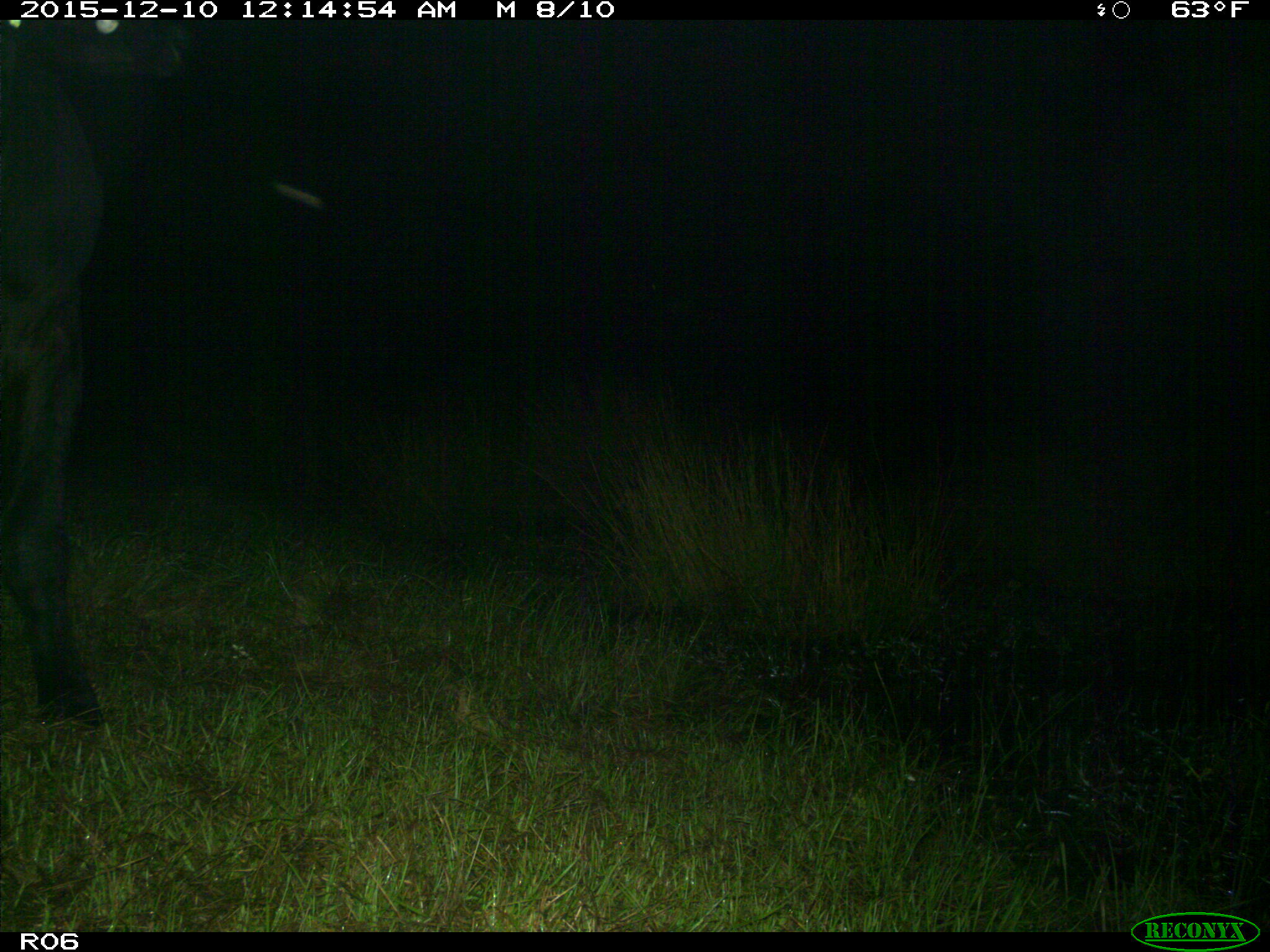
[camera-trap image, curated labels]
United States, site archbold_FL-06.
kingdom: Animalia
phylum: Chordata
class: Mammalia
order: Artiodactyla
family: Bovidae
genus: Bos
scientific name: Bos taurus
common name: domestic cow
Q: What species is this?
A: Bos taurus (domestic cow).